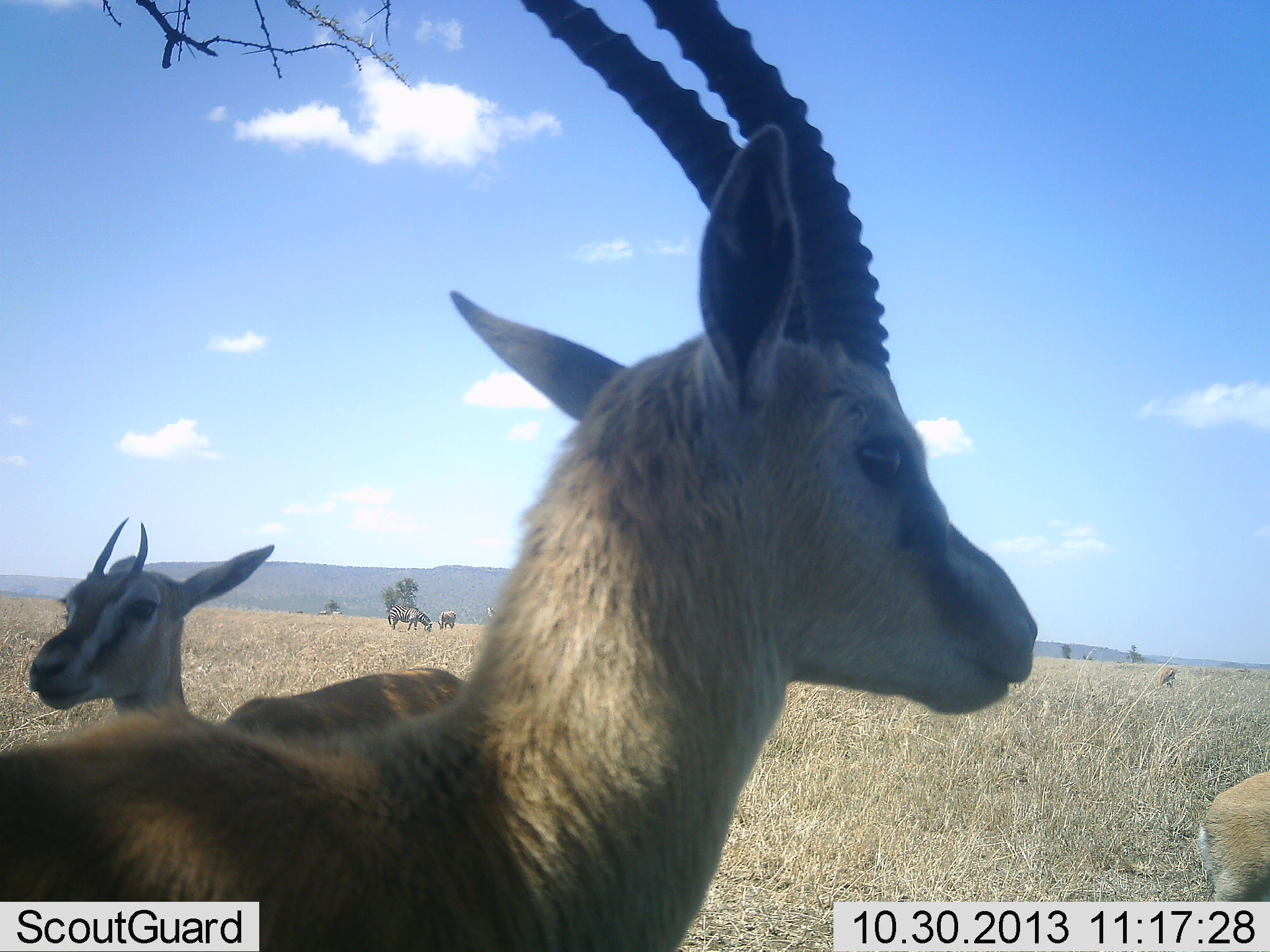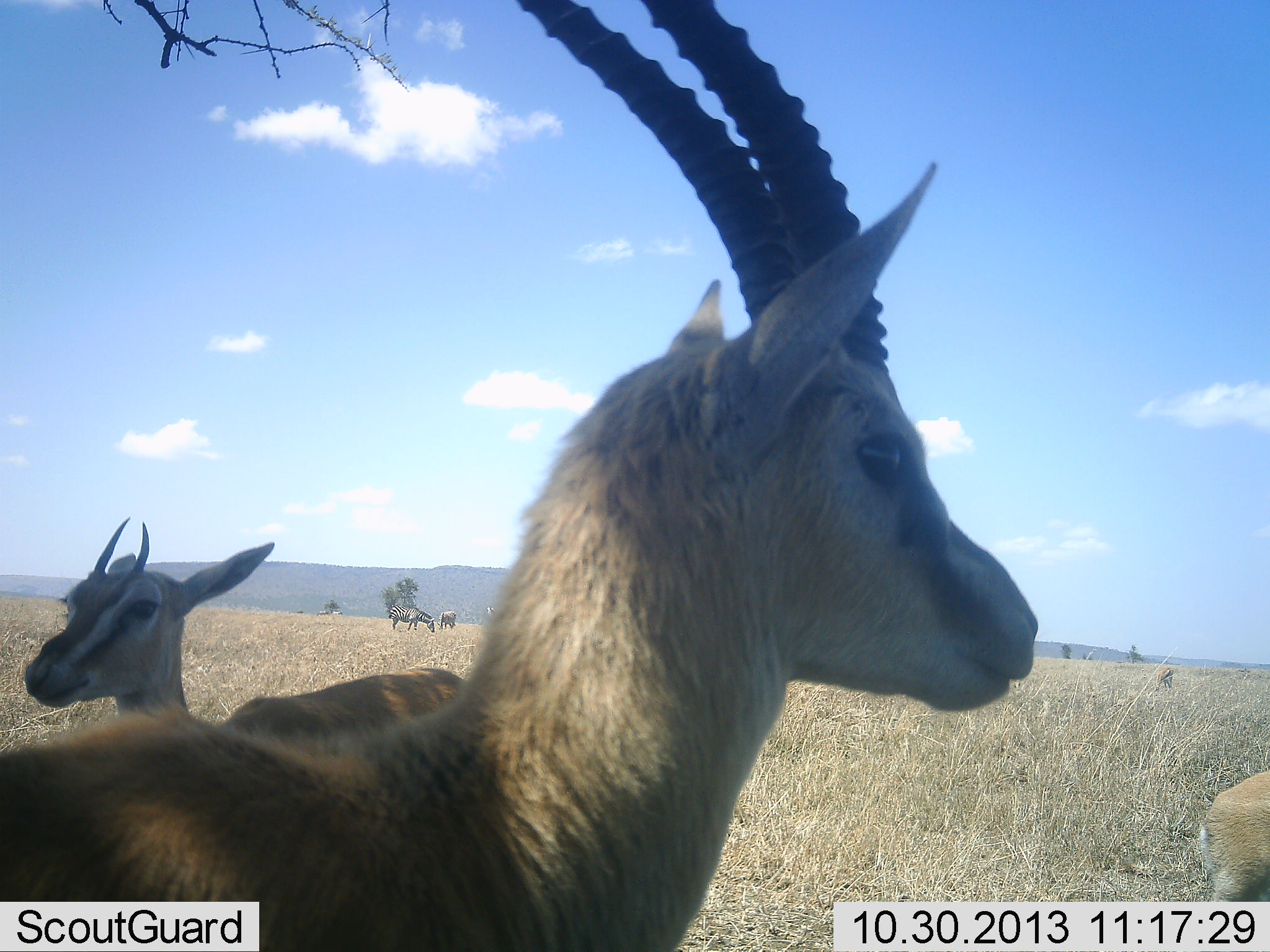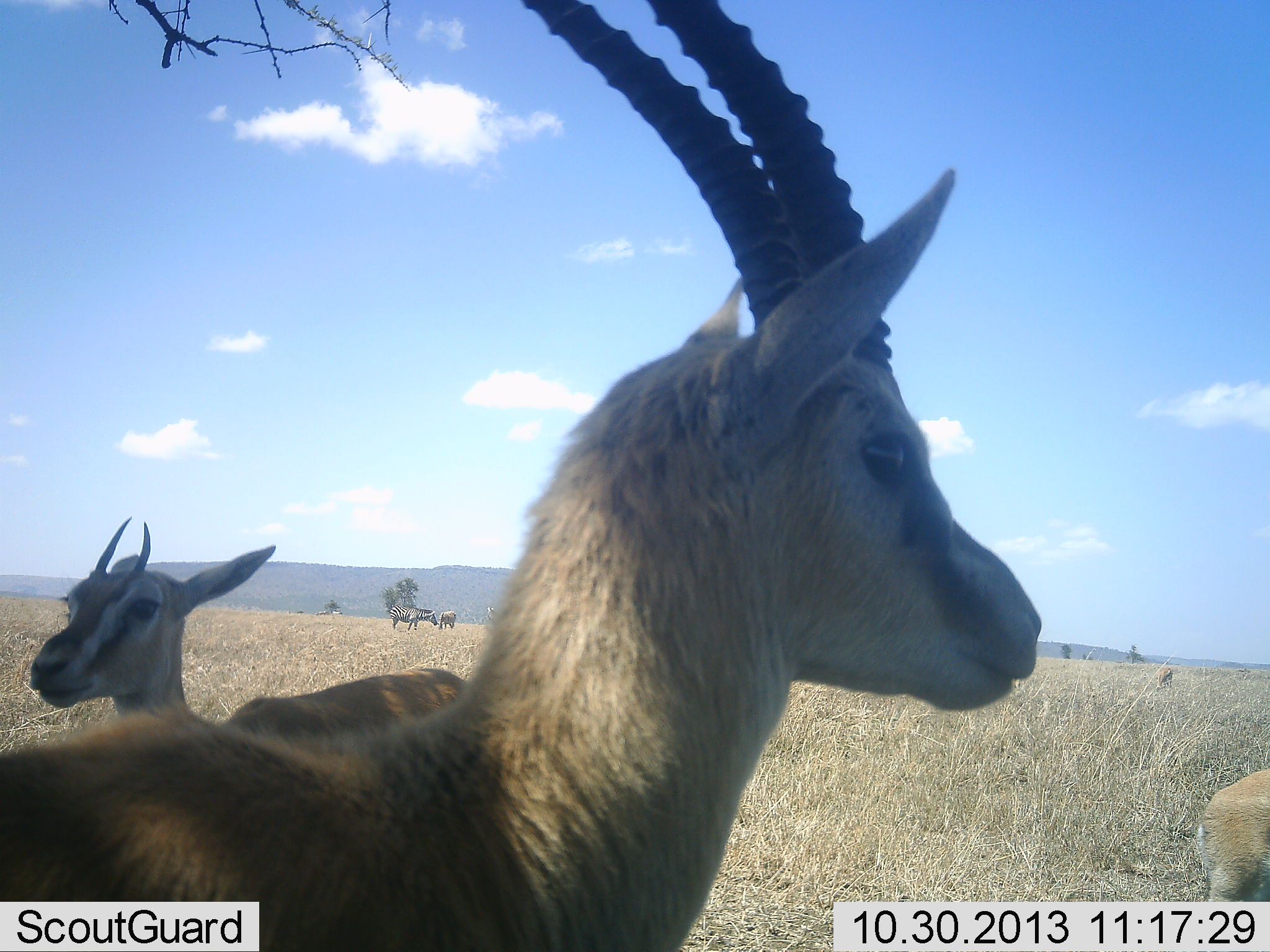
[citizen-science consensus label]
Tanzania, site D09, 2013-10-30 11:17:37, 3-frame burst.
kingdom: Animalia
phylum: Chordata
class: Mammalia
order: Artiodactyla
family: Bovidae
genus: Eudorcas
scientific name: Eudorcas thomsonii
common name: thomson's gazelle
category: gazellethomsons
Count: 3.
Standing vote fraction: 94%.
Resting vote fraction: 6%.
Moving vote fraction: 0%.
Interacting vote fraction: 0%.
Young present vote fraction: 11%.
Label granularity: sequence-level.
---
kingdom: Animalia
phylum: Chordata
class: Mammalia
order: Perissodactyla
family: Equidae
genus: Equus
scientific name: Equus quagga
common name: plains zebra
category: zebra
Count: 2.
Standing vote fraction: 14%.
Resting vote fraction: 0%.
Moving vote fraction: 7%.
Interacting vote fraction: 0%.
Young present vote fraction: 0%.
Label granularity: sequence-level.